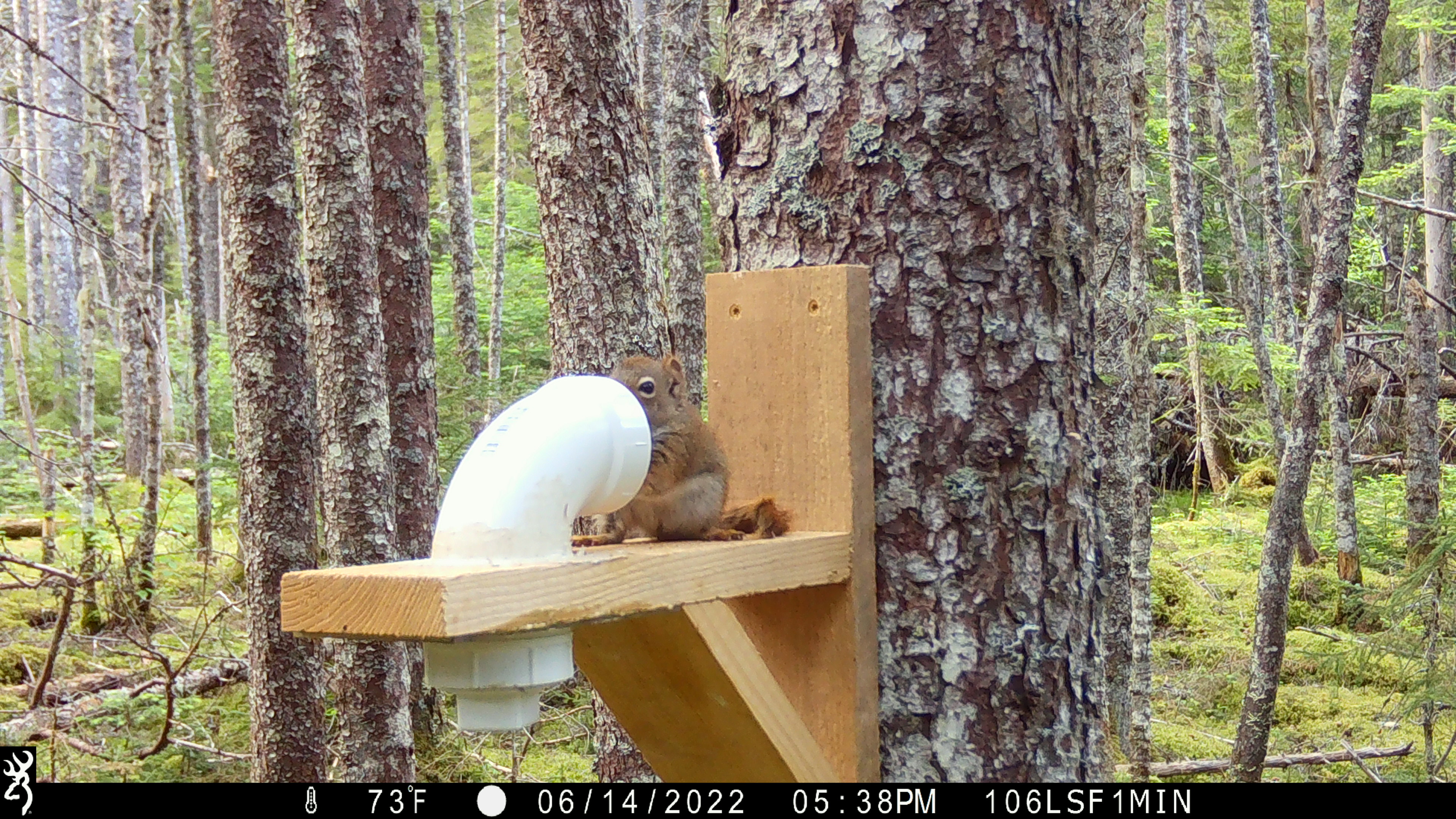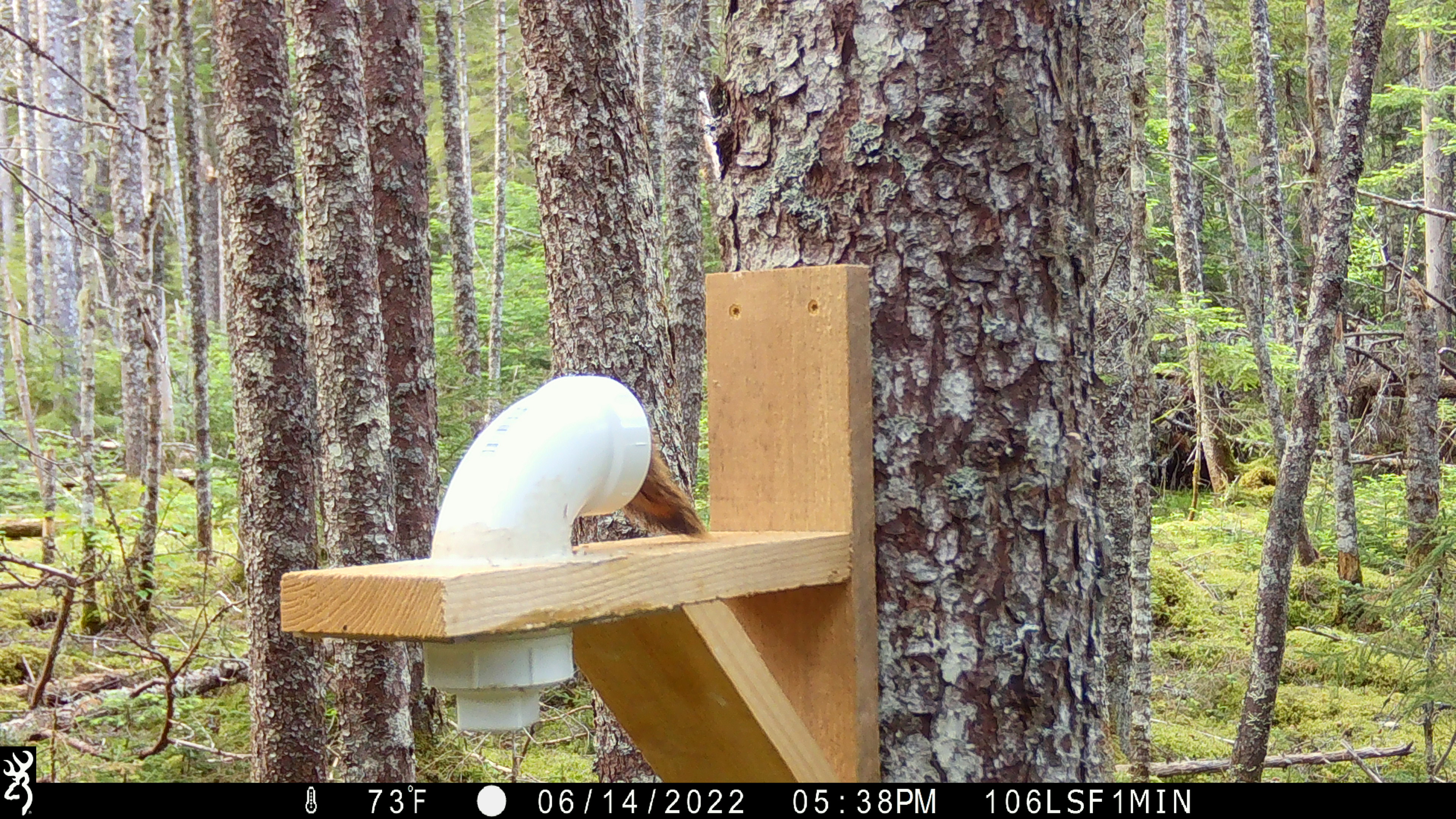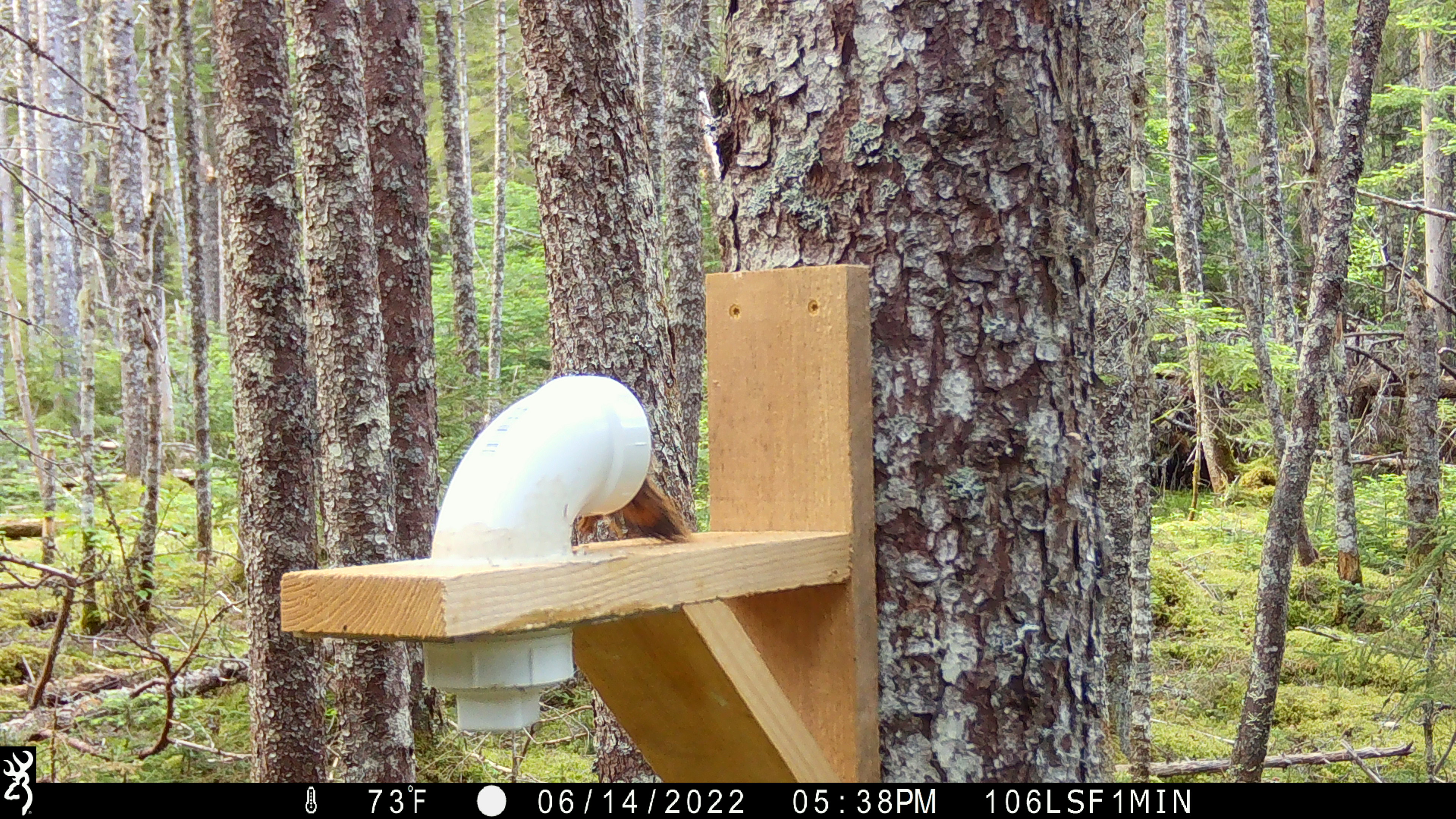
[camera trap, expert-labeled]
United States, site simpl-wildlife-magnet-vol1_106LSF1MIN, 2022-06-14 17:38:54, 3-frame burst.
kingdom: Animalia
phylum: Chordata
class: Mammalia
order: Rodentia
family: Sciuridae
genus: Tamiasciurus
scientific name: Tamiasciurus hudsonicus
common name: red squirrel